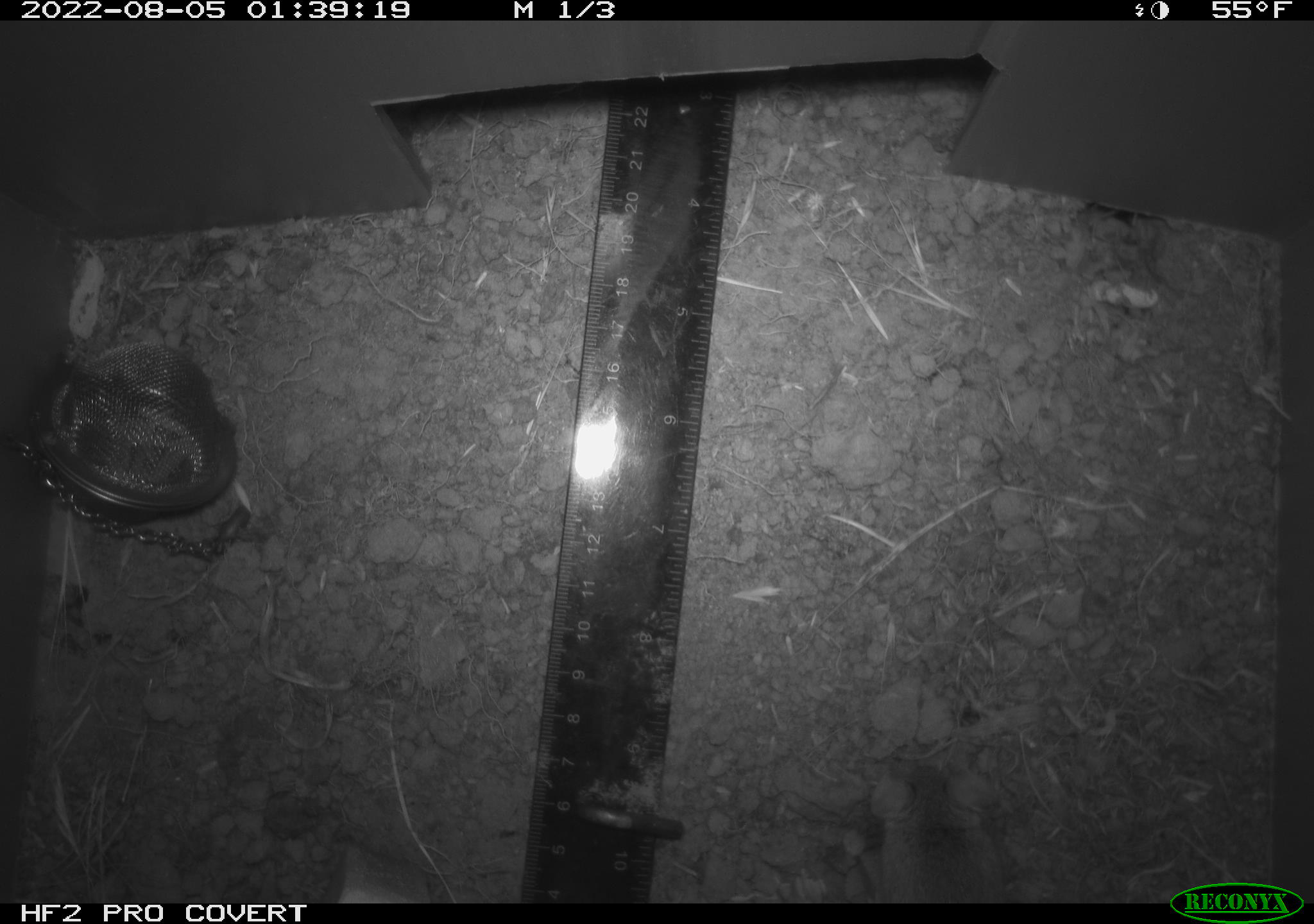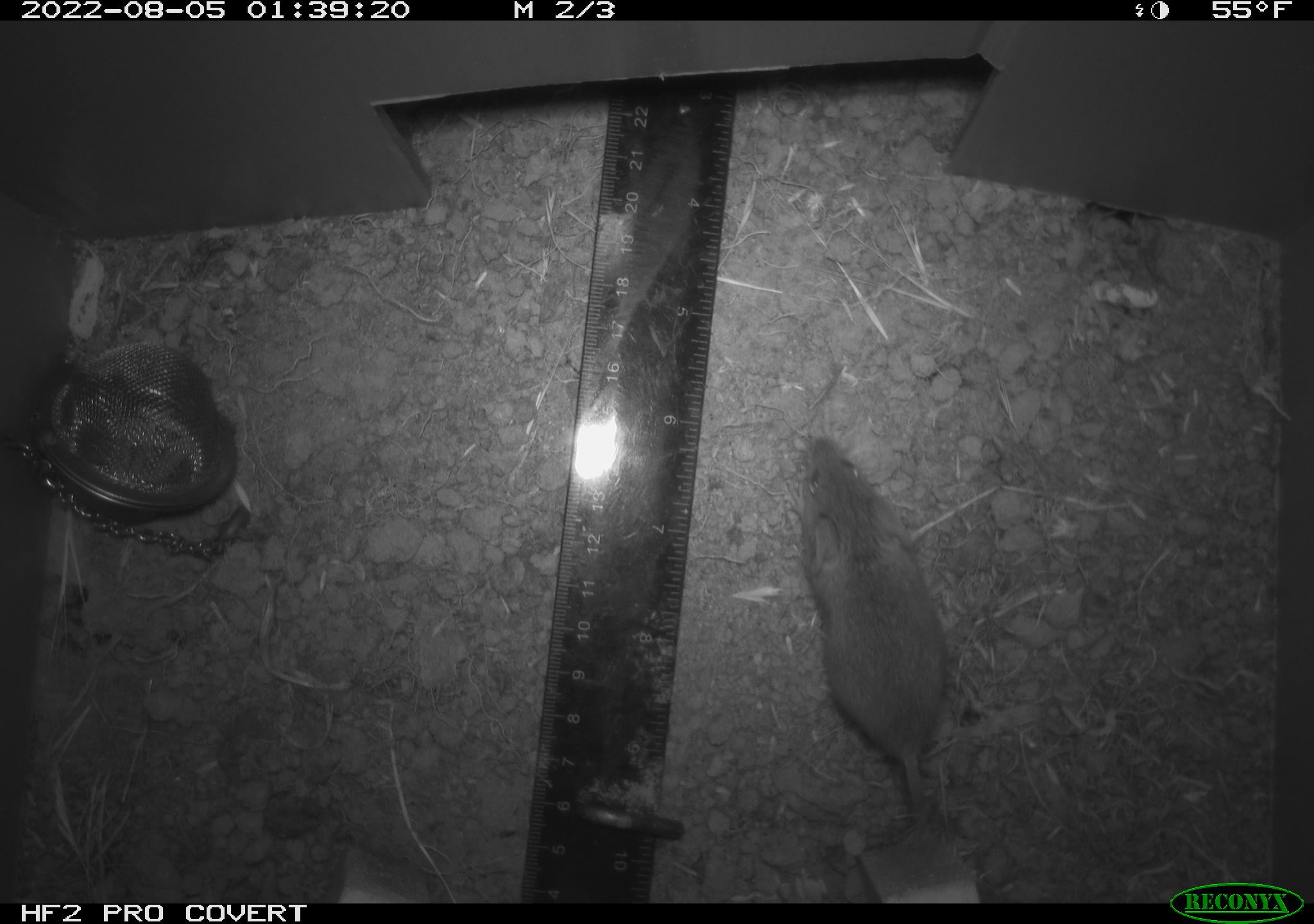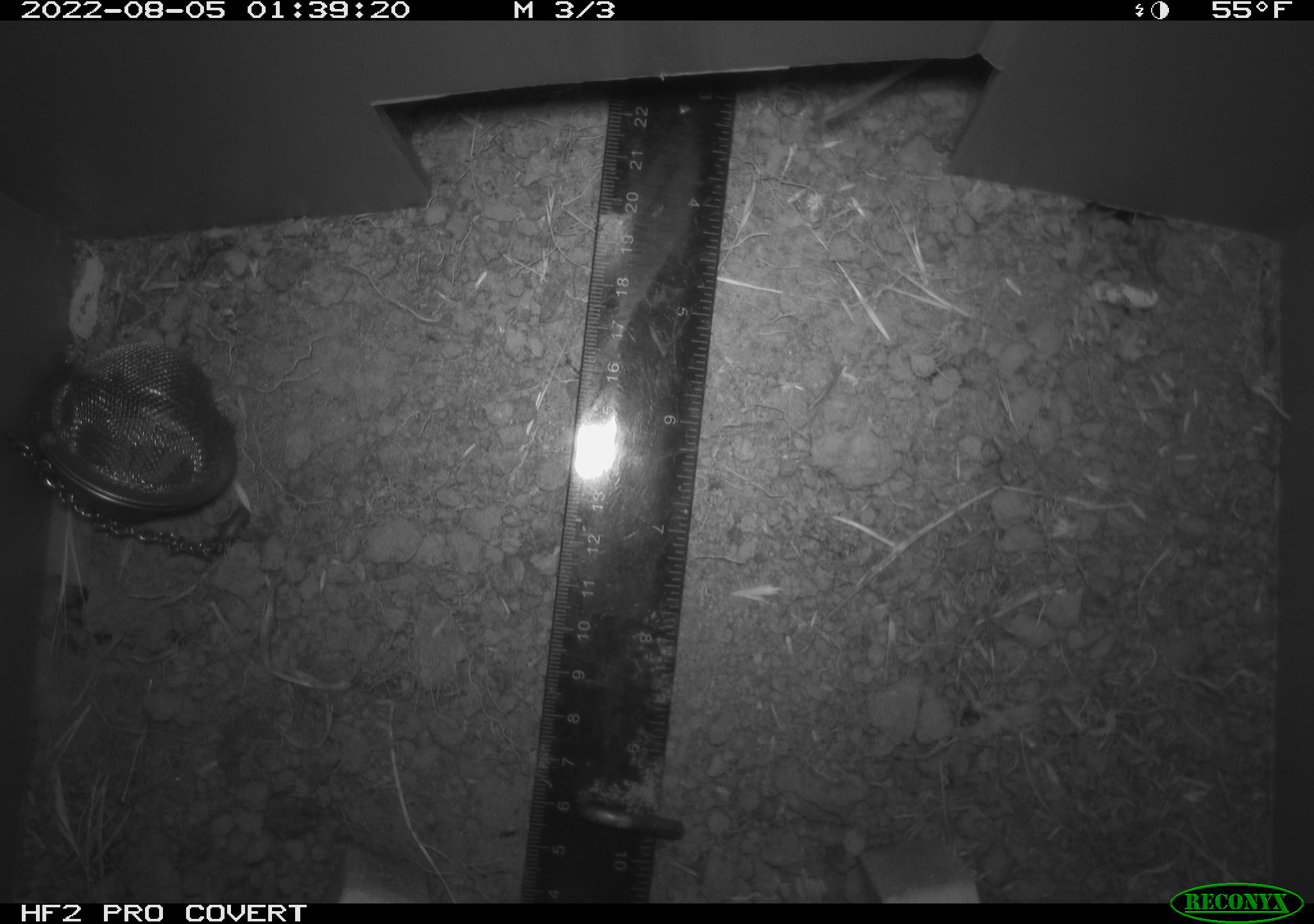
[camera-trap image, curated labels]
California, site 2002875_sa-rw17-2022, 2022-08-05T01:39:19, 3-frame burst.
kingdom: Animalia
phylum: Chordata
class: Mammalia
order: Rodentia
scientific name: Rodentia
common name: mouse species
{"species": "mouse species (Rodentia)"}